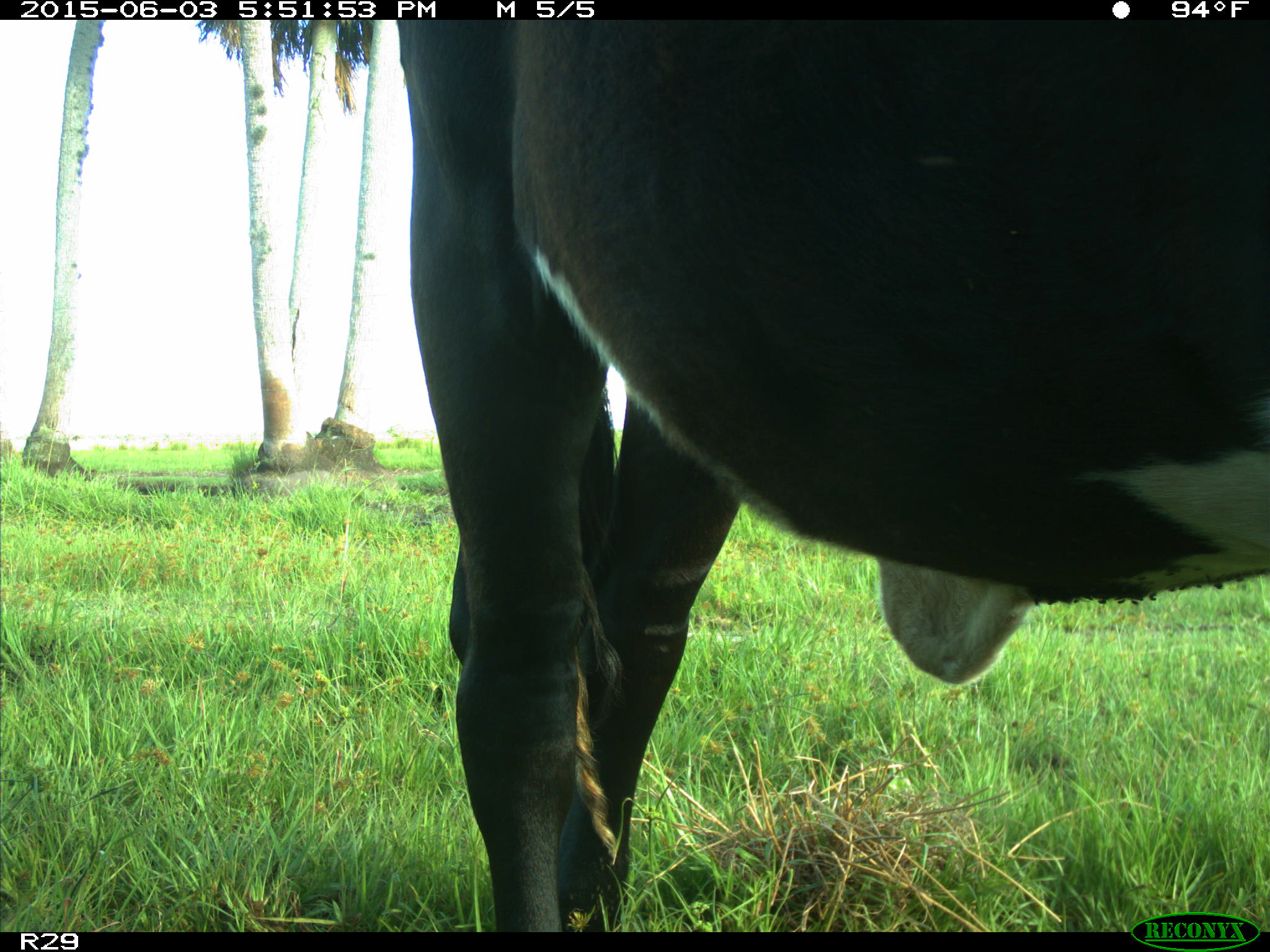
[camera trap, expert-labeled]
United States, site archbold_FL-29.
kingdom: Animalia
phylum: Chordata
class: Mammalia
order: Artiodactyla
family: Bovidae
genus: Bos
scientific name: Bos taurus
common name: domestic cow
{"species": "Bos taurus (domestic cow)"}